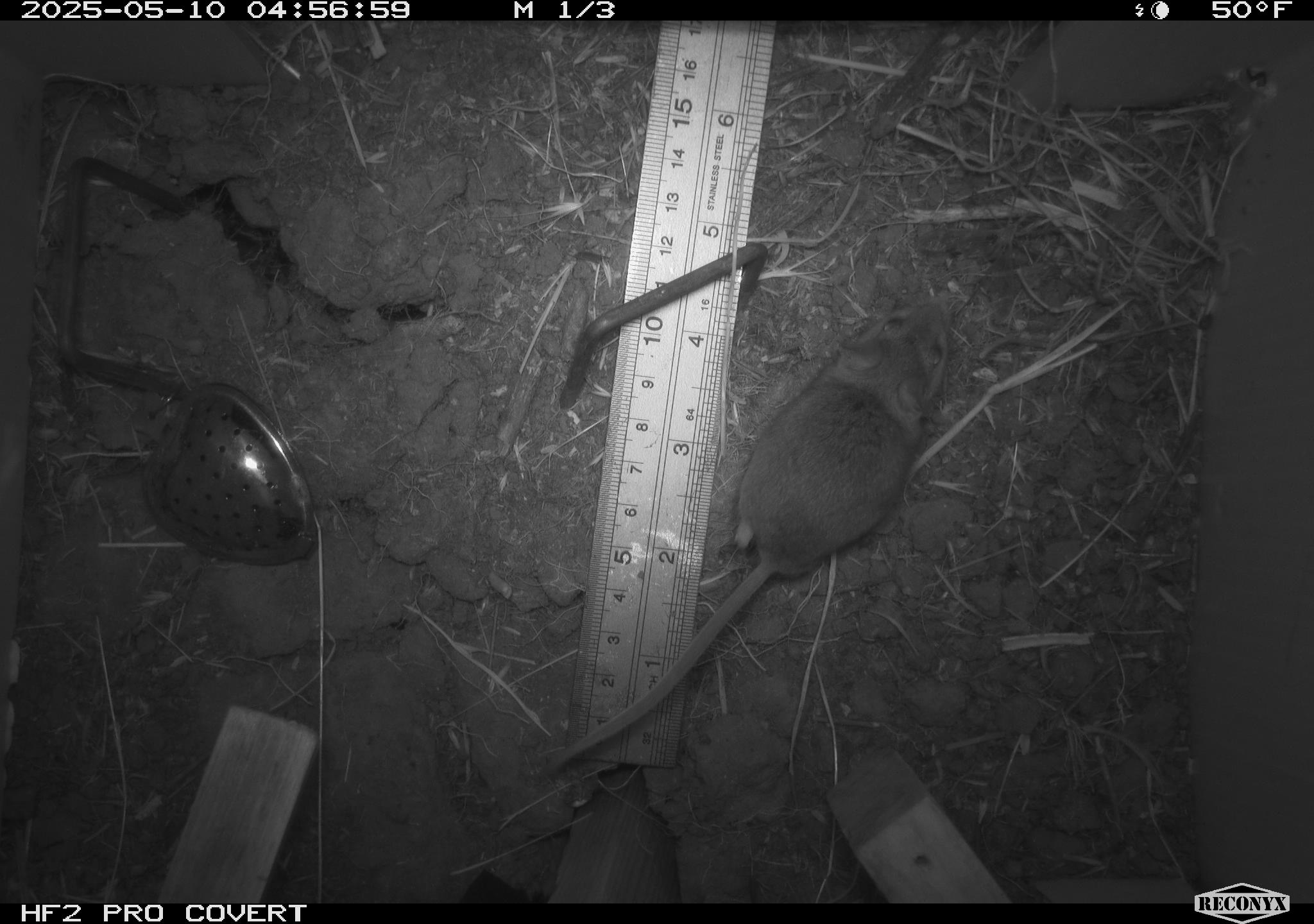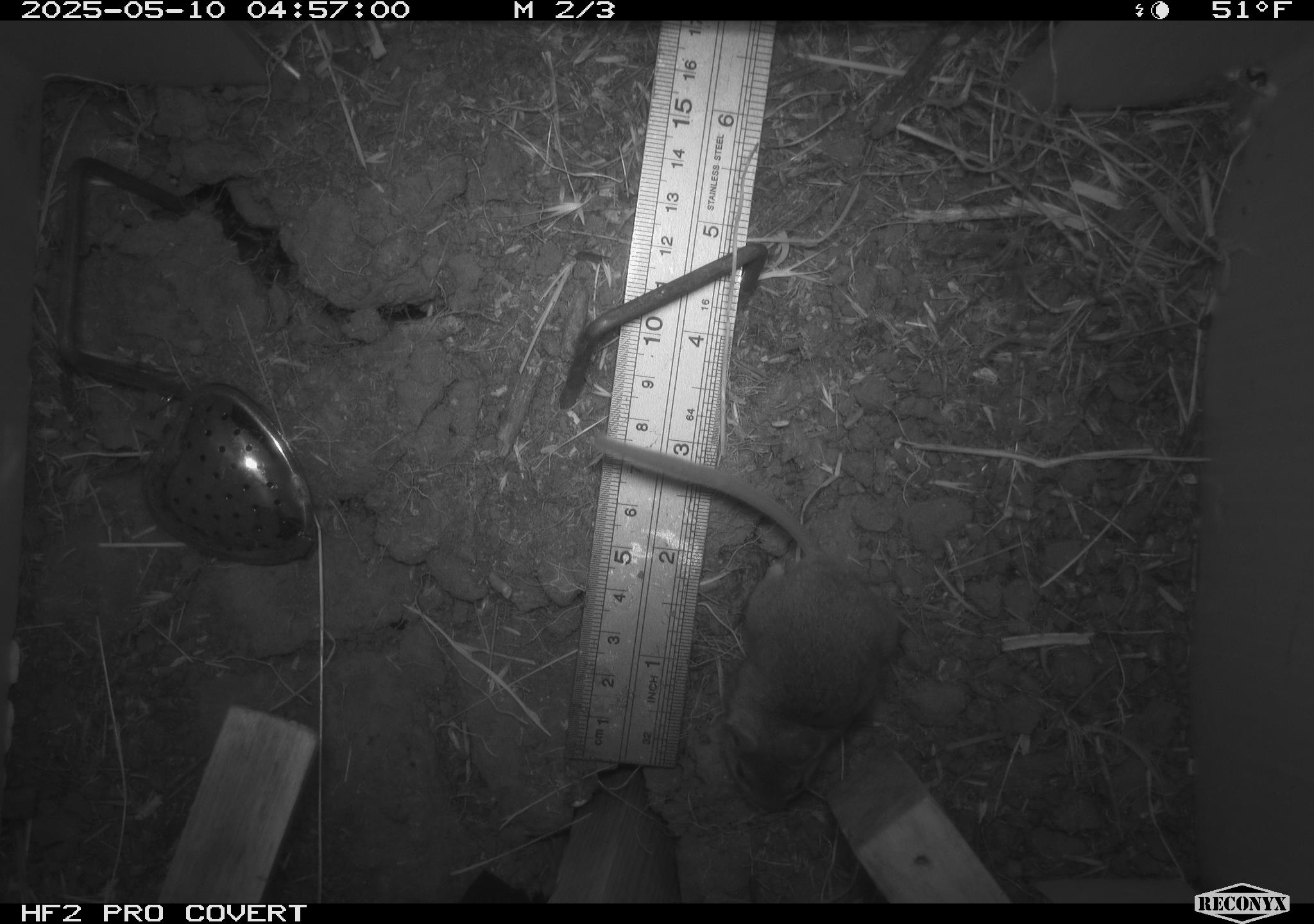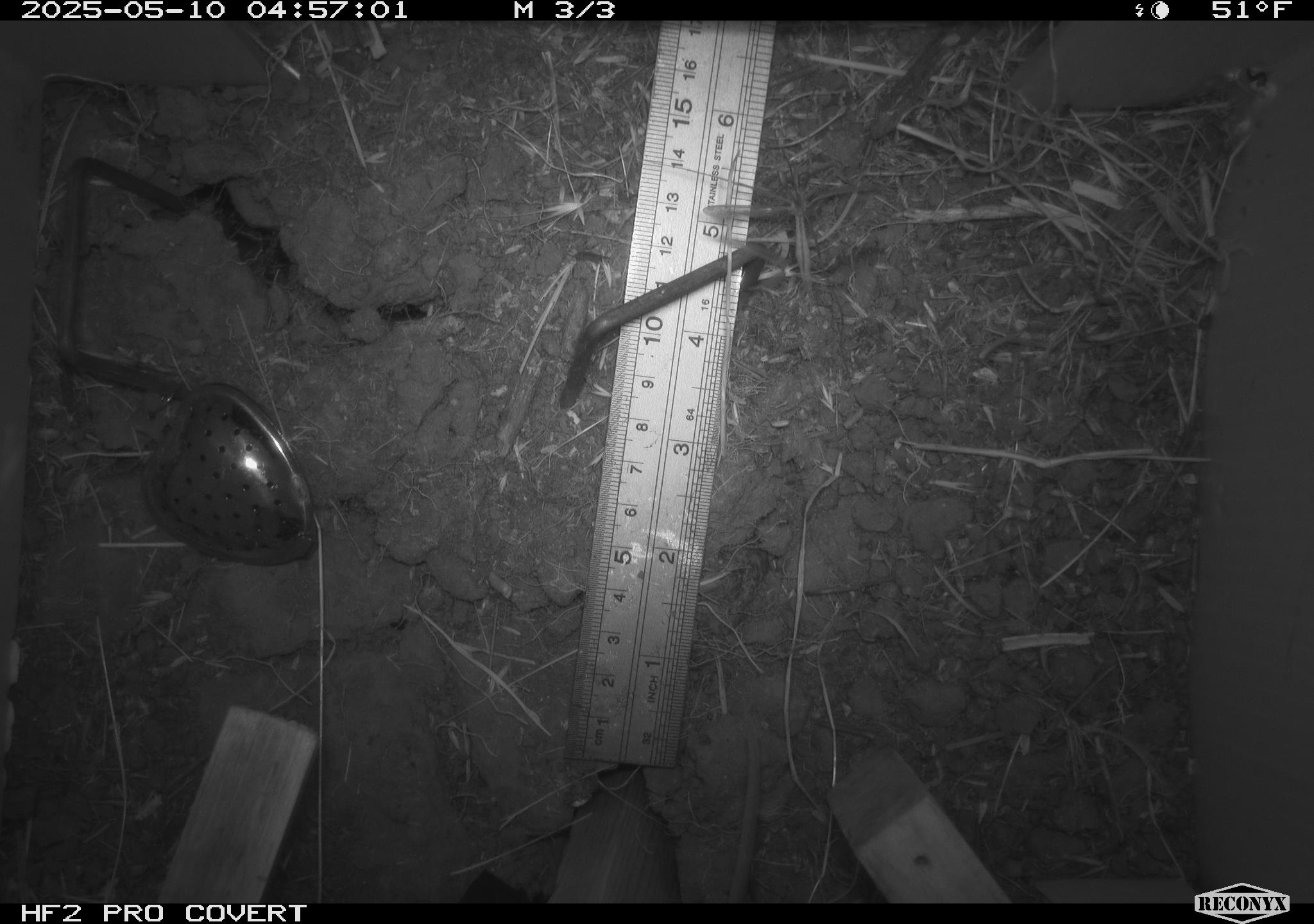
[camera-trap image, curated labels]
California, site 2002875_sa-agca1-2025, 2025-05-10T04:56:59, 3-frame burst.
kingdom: Animalia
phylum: Chordata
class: Mammalia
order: Rodentia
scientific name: Rodentia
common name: mouse species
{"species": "mouse species (Rodentia)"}